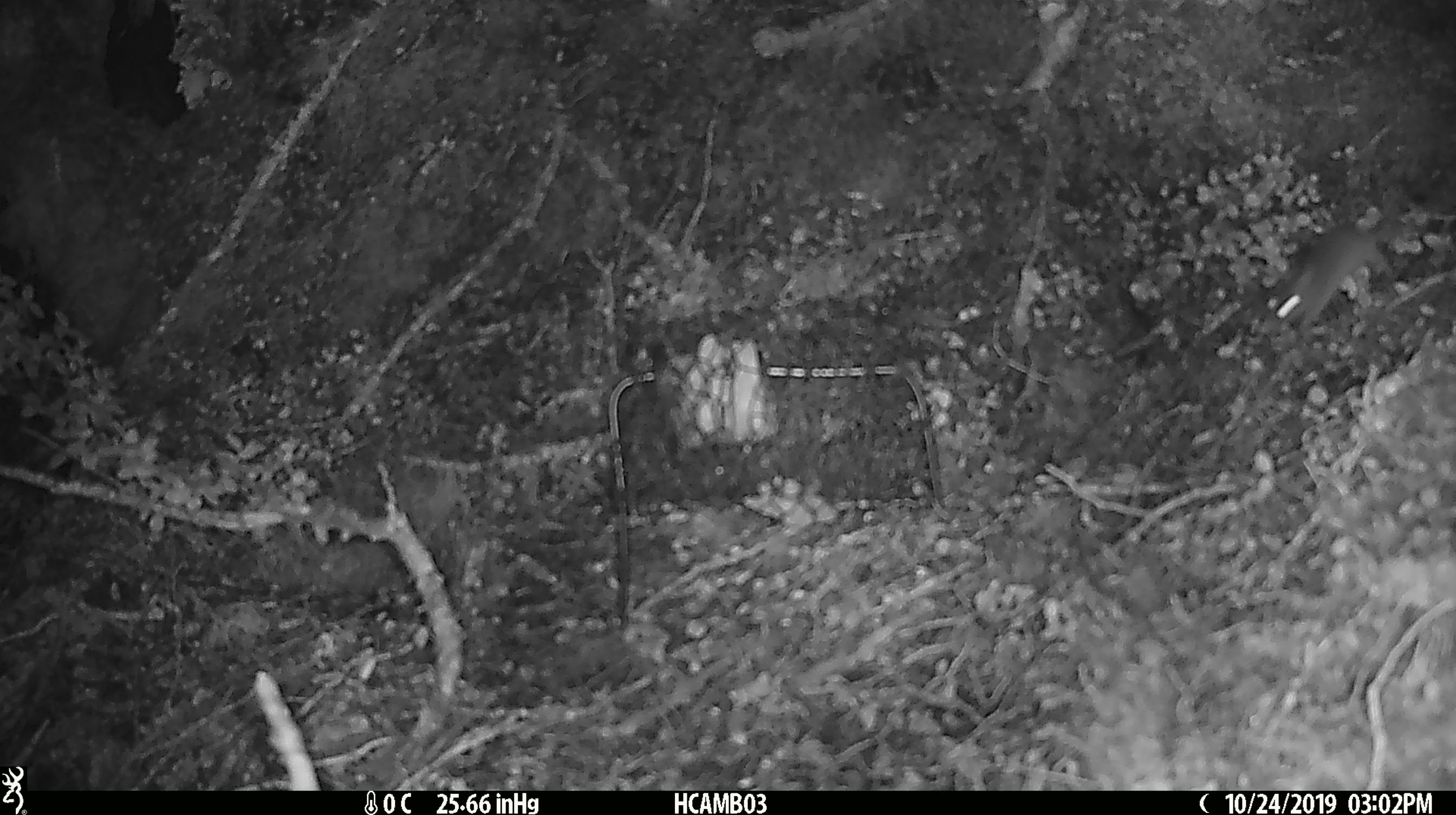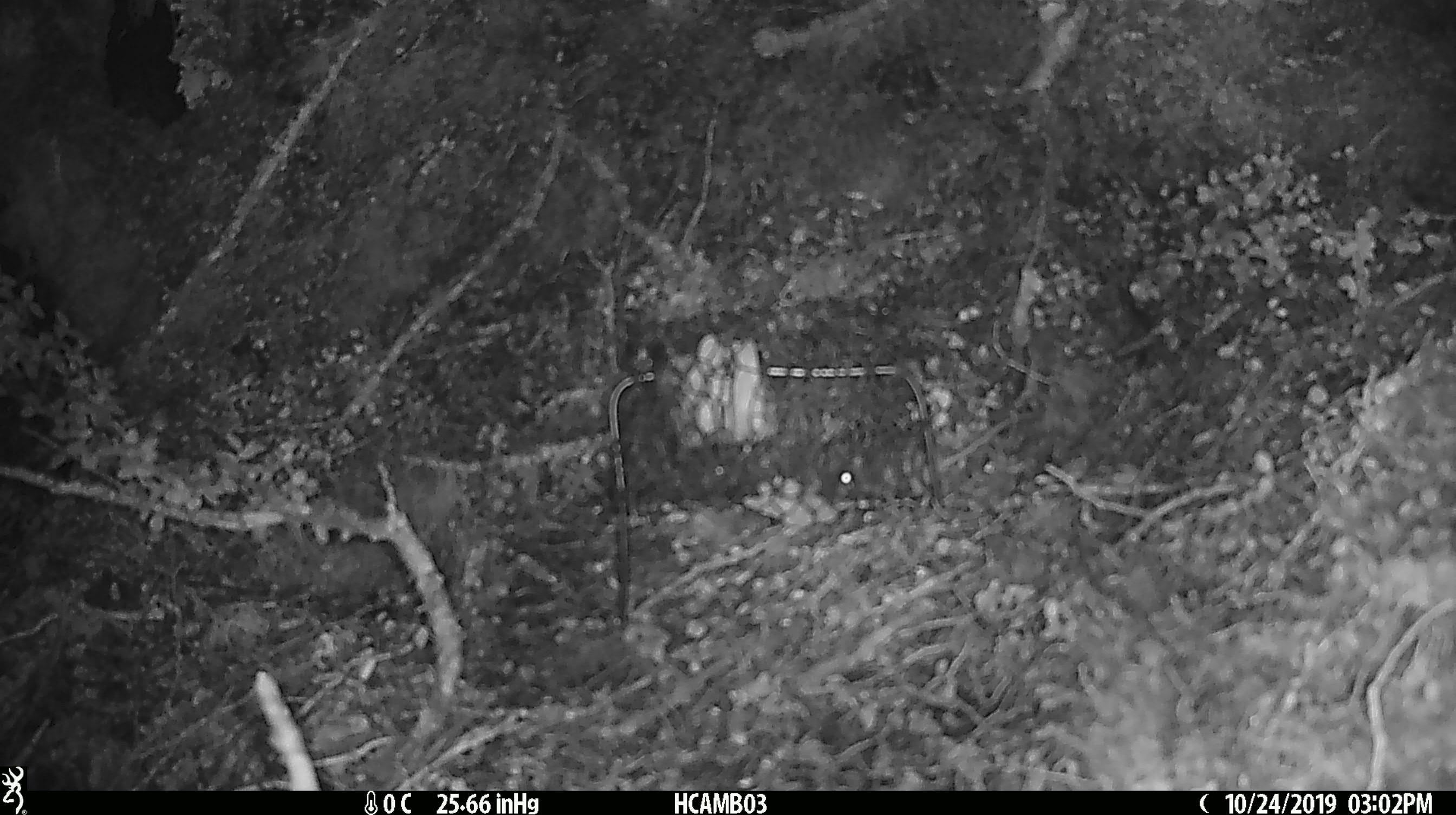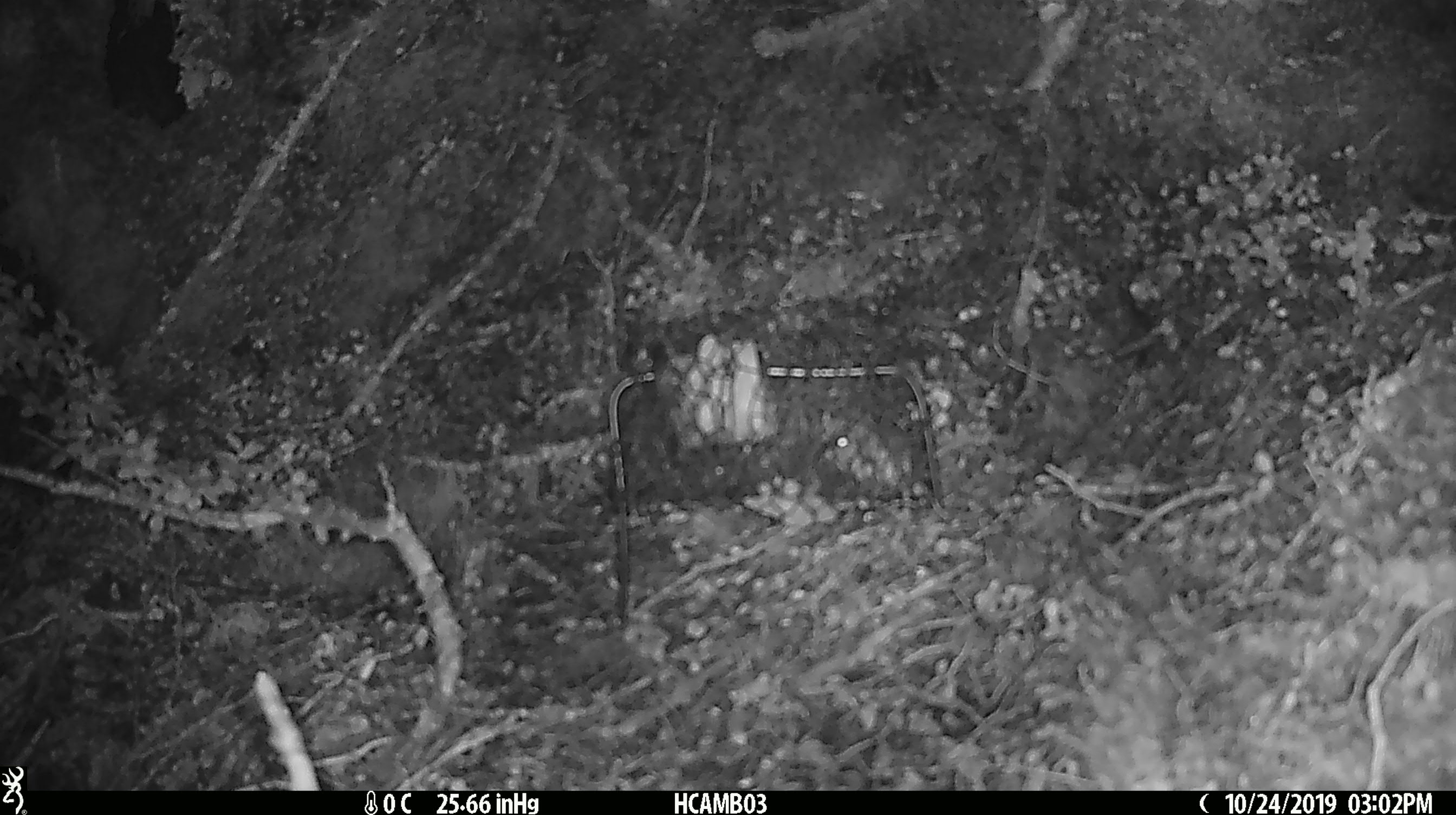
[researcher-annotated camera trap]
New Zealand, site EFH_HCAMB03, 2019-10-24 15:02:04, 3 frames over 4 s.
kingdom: Animalia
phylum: Chordata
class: Mammalia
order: Rodentia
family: Muridae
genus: Mus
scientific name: Mus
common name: mouse